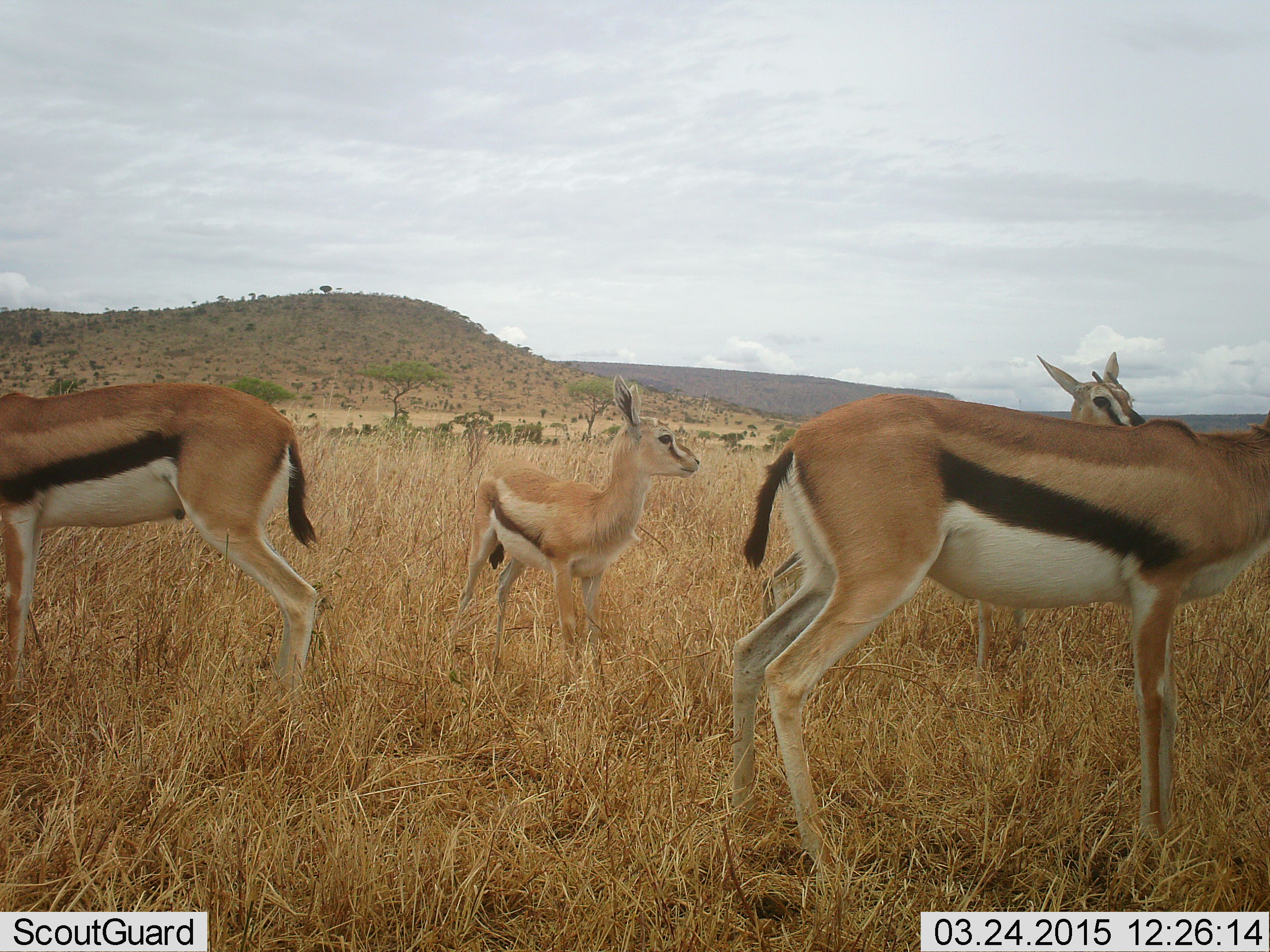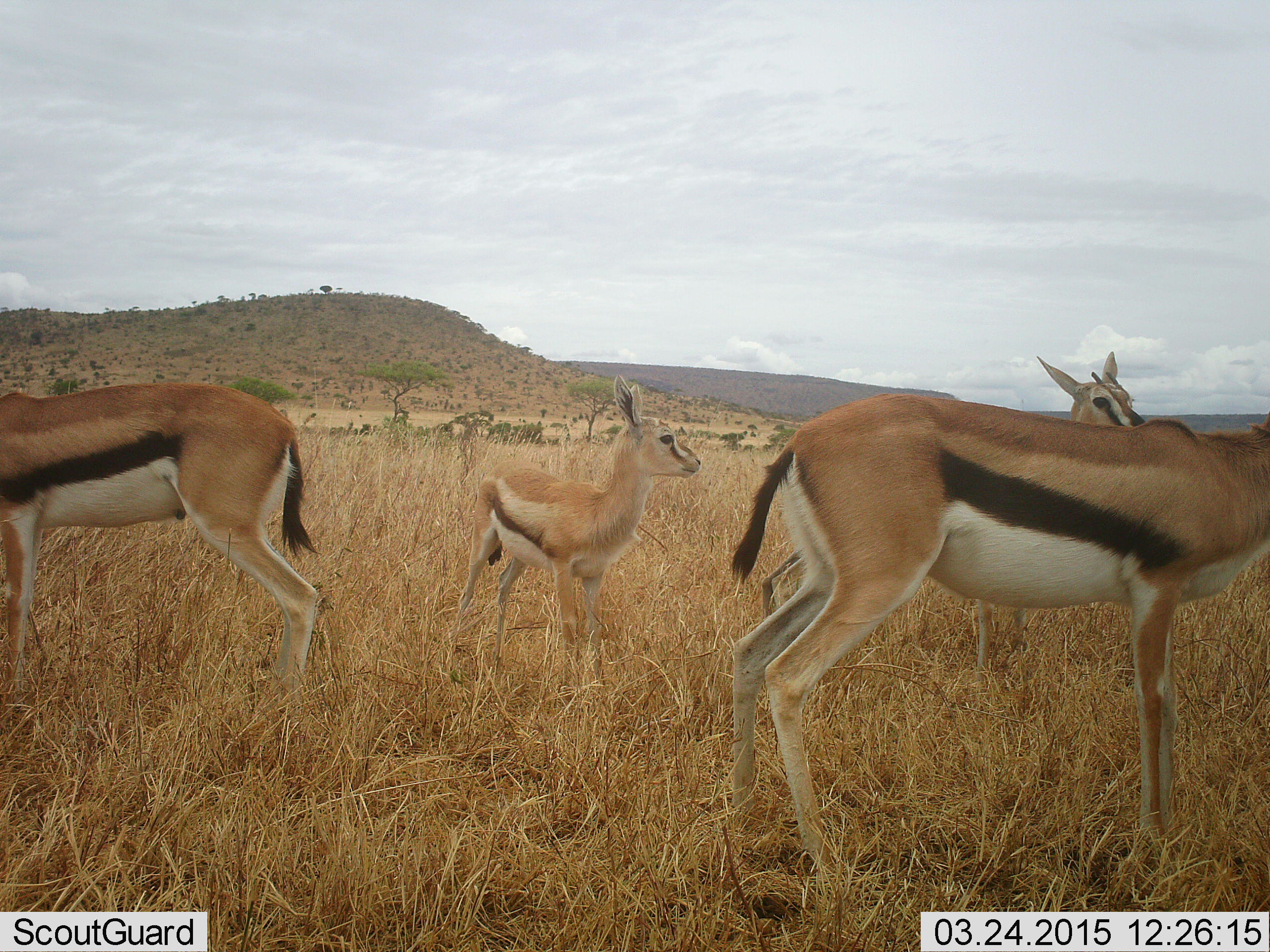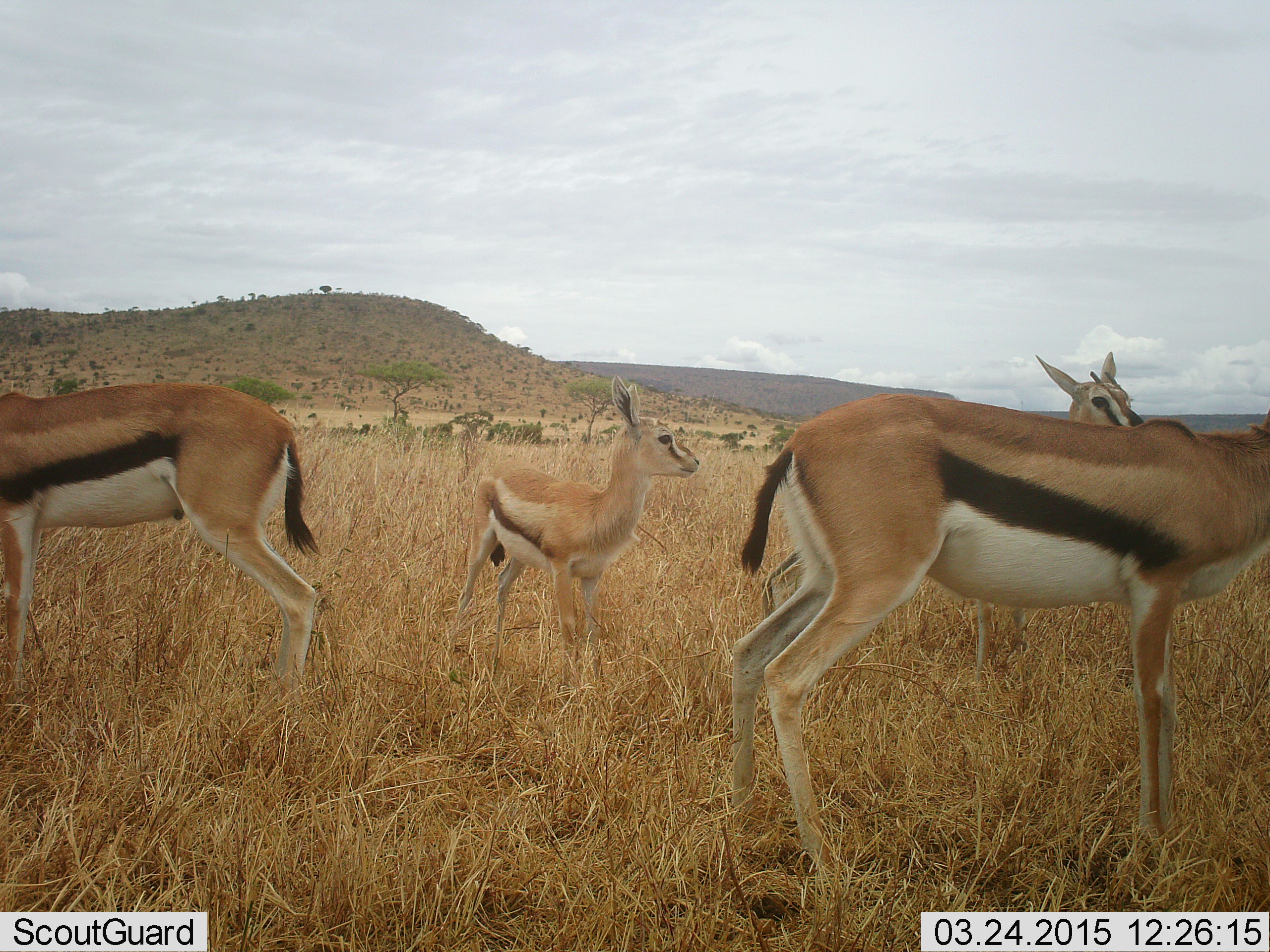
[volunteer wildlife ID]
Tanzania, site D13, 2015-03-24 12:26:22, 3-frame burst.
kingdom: Animalia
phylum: Chordata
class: Mammalia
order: Artiodactyla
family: Bovidae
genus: Eudorcas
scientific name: Eudorcas thomsonii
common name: thomson's gazelle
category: gazellethomsons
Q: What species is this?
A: Gazellethomsons (thomson's gazelle) (Eudorcas thomsonii).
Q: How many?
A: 4.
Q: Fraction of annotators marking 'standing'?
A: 100%.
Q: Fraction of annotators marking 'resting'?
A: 0%.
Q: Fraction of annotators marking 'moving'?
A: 0%.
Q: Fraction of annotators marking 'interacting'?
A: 0%.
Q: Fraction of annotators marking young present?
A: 80%.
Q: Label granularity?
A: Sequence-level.